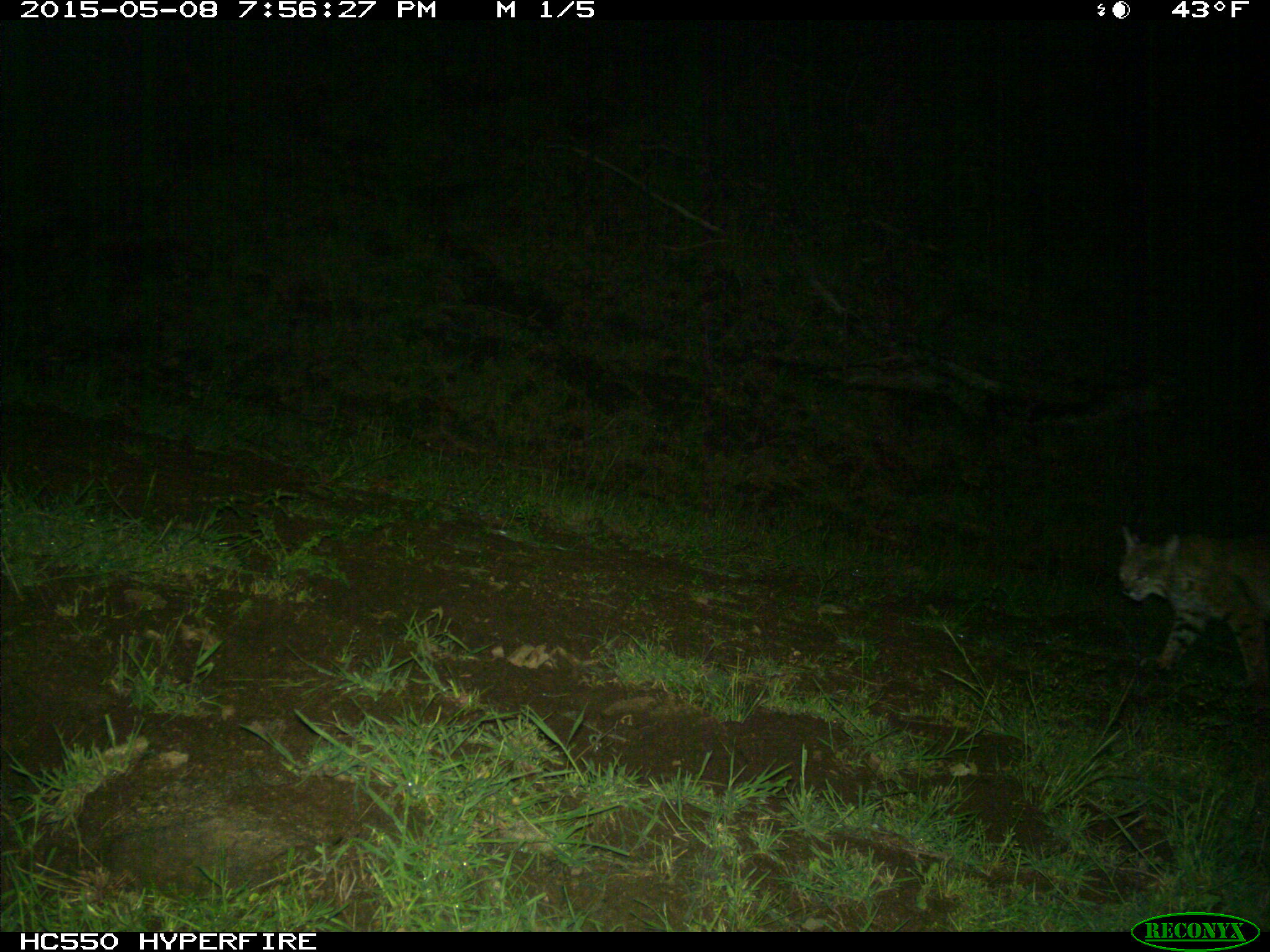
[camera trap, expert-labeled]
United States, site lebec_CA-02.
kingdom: Animalia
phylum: Chordata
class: Mammalia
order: Carnivora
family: Felidae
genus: Lynx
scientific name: Lynx rufus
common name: bobcat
Lynx rufus (bobcat).